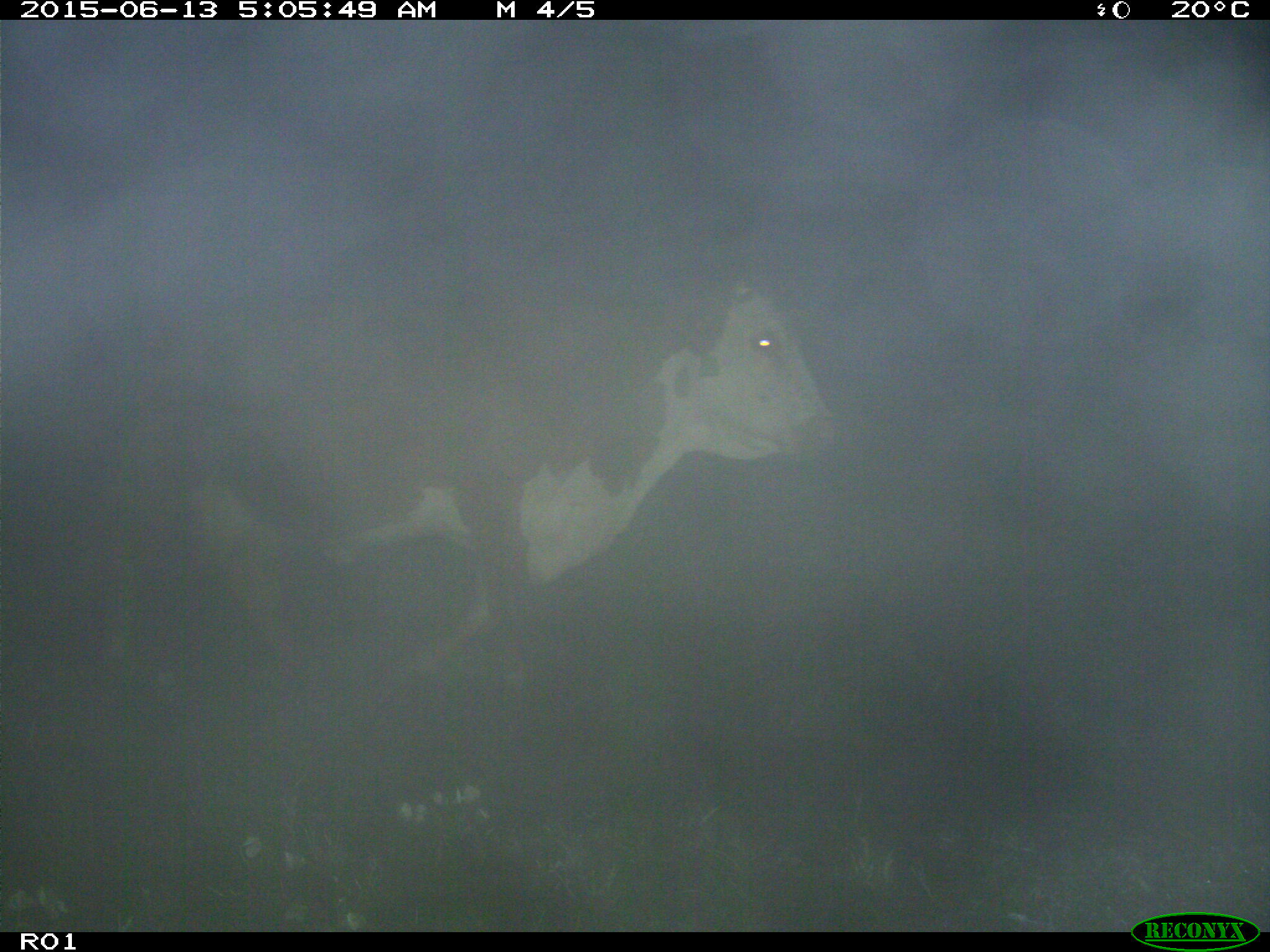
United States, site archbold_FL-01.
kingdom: Animalia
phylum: Chordata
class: Mammalia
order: Artiodactyla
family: Bovidae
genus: Bos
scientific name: Bos taurus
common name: domestic cow